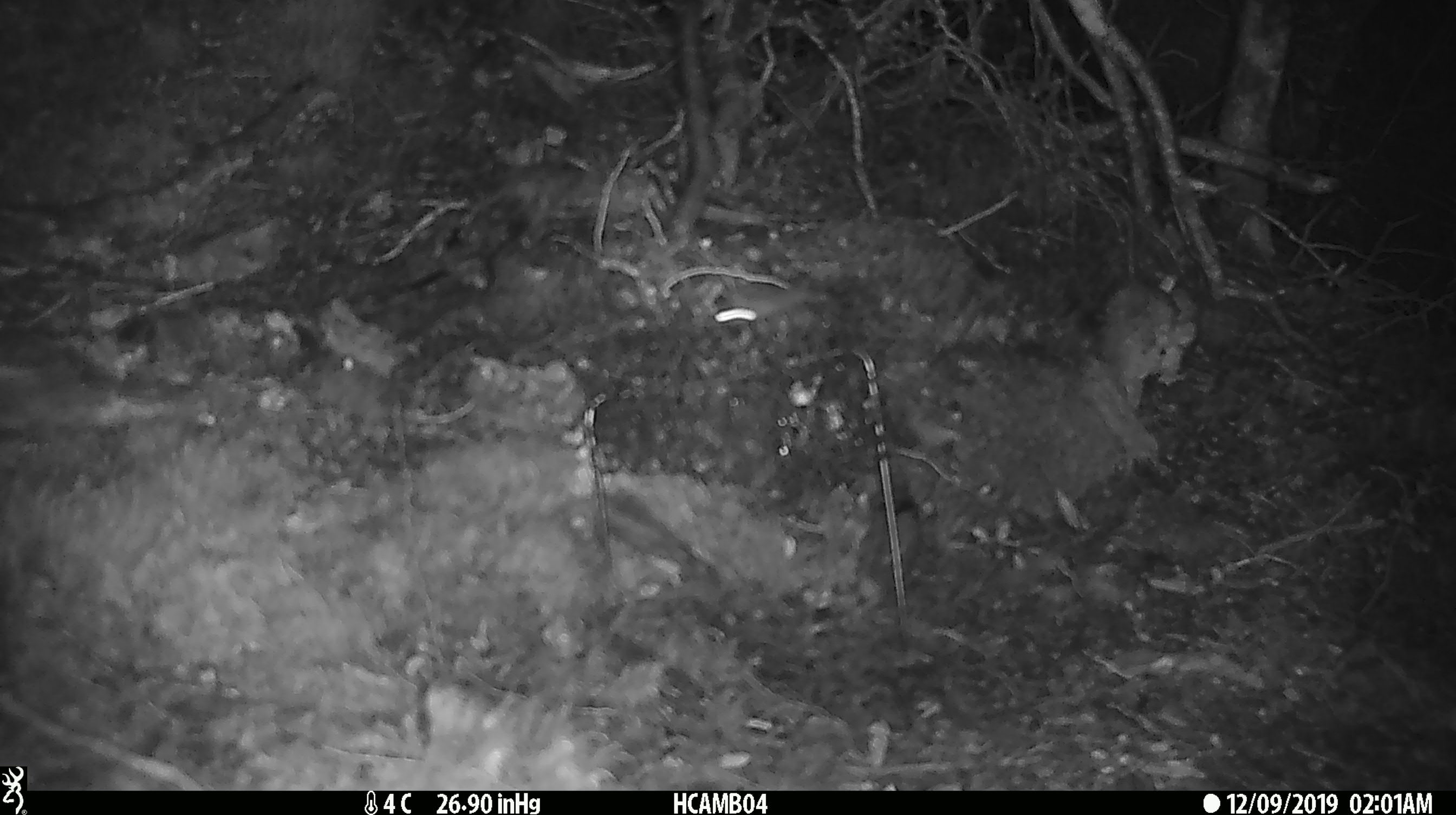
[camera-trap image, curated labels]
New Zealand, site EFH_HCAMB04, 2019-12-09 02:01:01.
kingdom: Animalia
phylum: Chordata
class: Mammalia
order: Rodentia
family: Muridae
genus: Mus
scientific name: Mus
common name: mouse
Mouse (Mus).